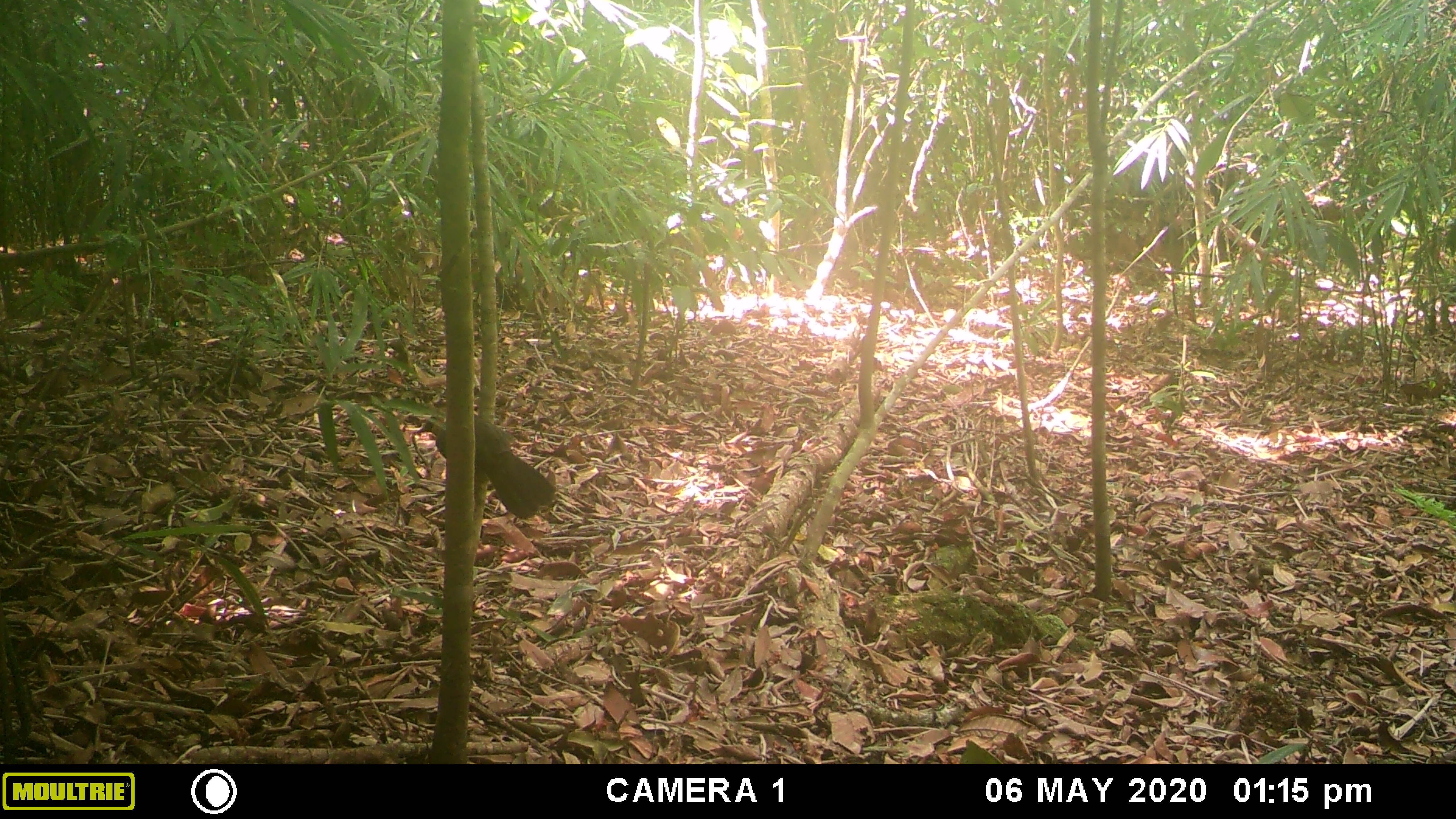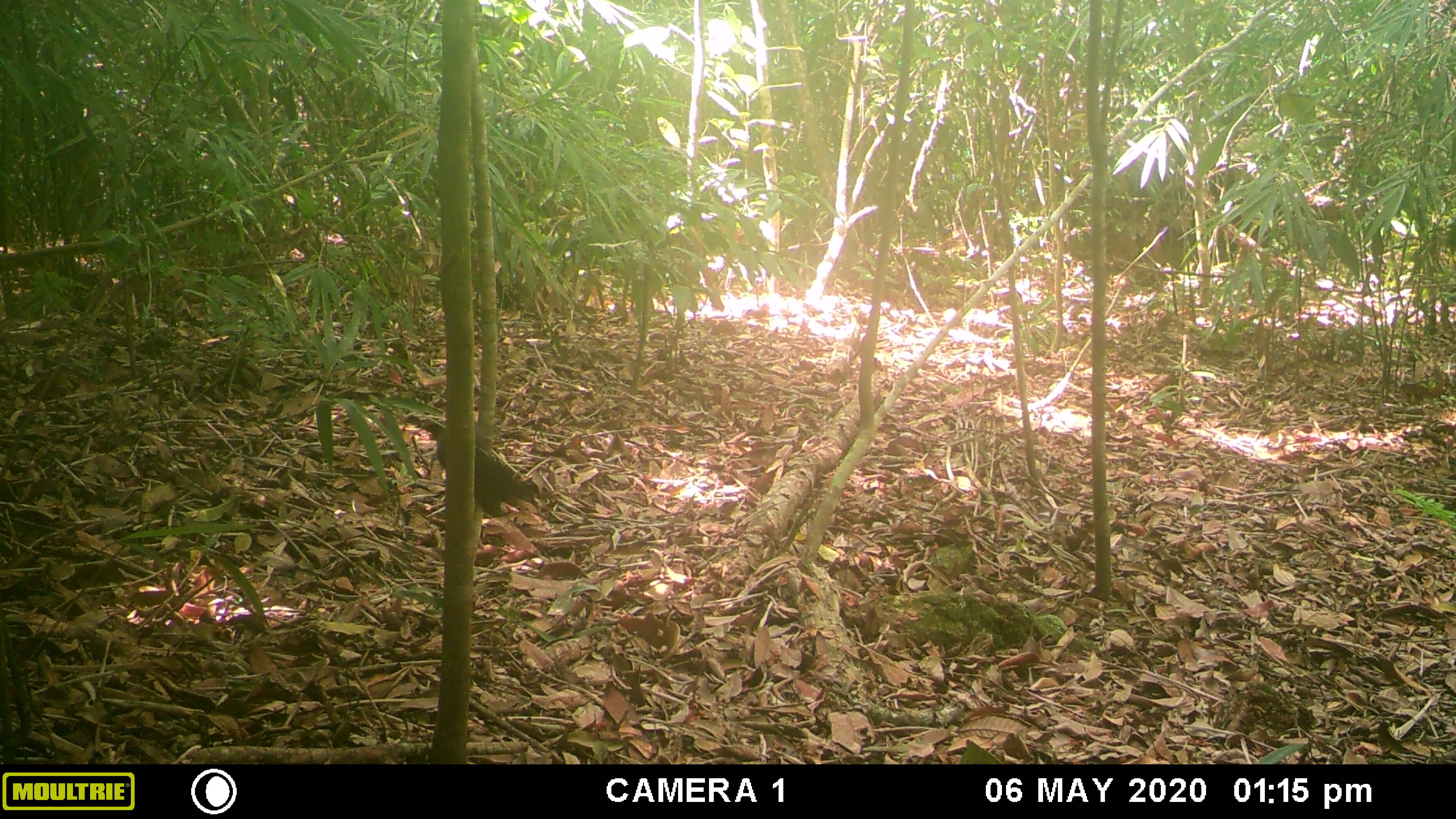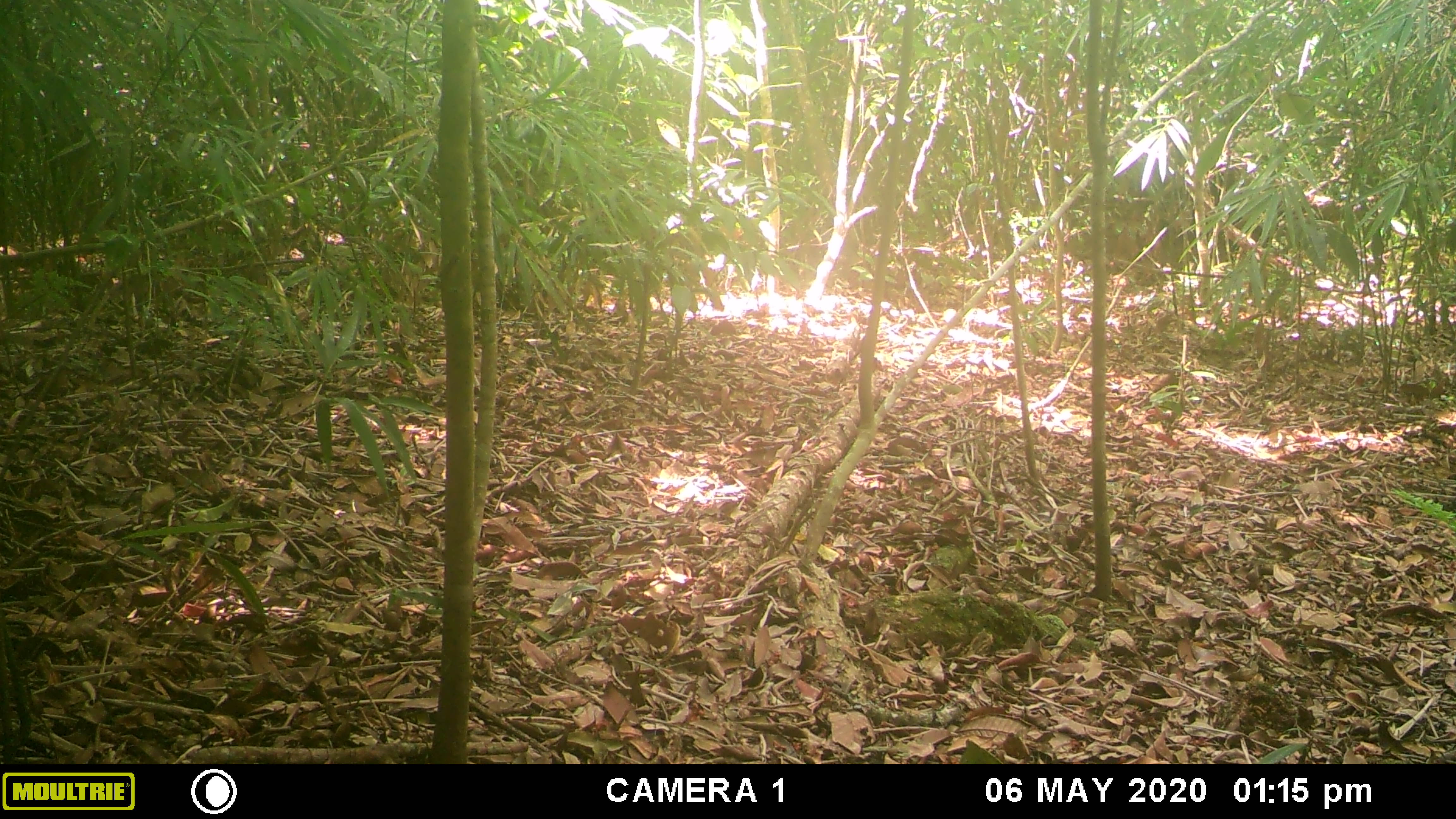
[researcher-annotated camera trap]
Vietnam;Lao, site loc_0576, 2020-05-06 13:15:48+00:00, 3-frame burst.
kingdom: Animalia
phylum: Chordata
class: Aves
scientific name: Aves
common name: bird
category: unidentified bird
Unidentified bird (bird) (Aves). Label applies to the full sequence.